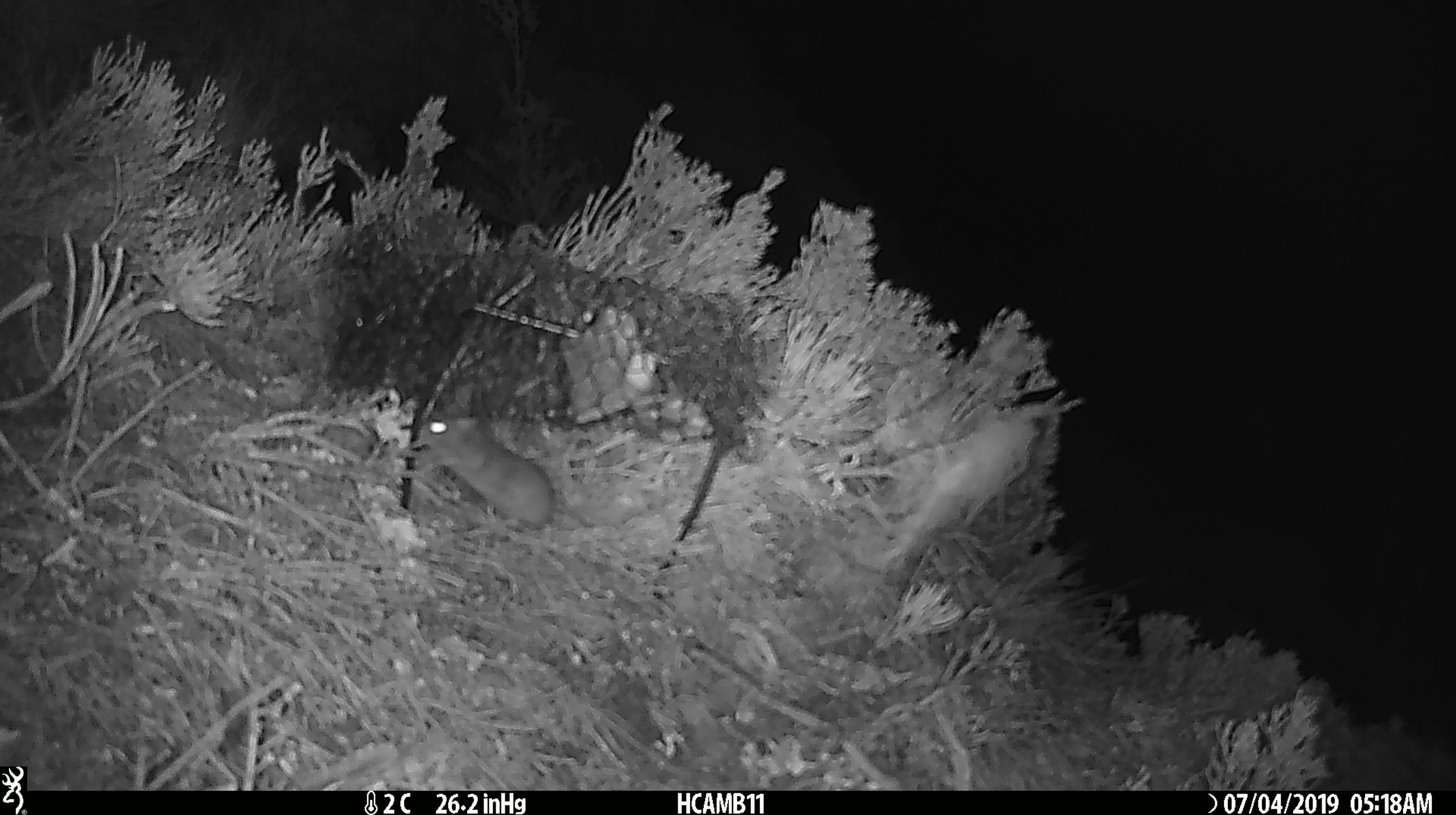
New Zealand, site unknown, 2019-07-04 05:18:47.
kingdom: Animalia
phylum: Chordata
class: Mammalia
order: Rodentia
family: Muridae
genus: Mus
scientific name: Mus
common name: mouse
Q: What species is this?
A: Mouse (Mus).